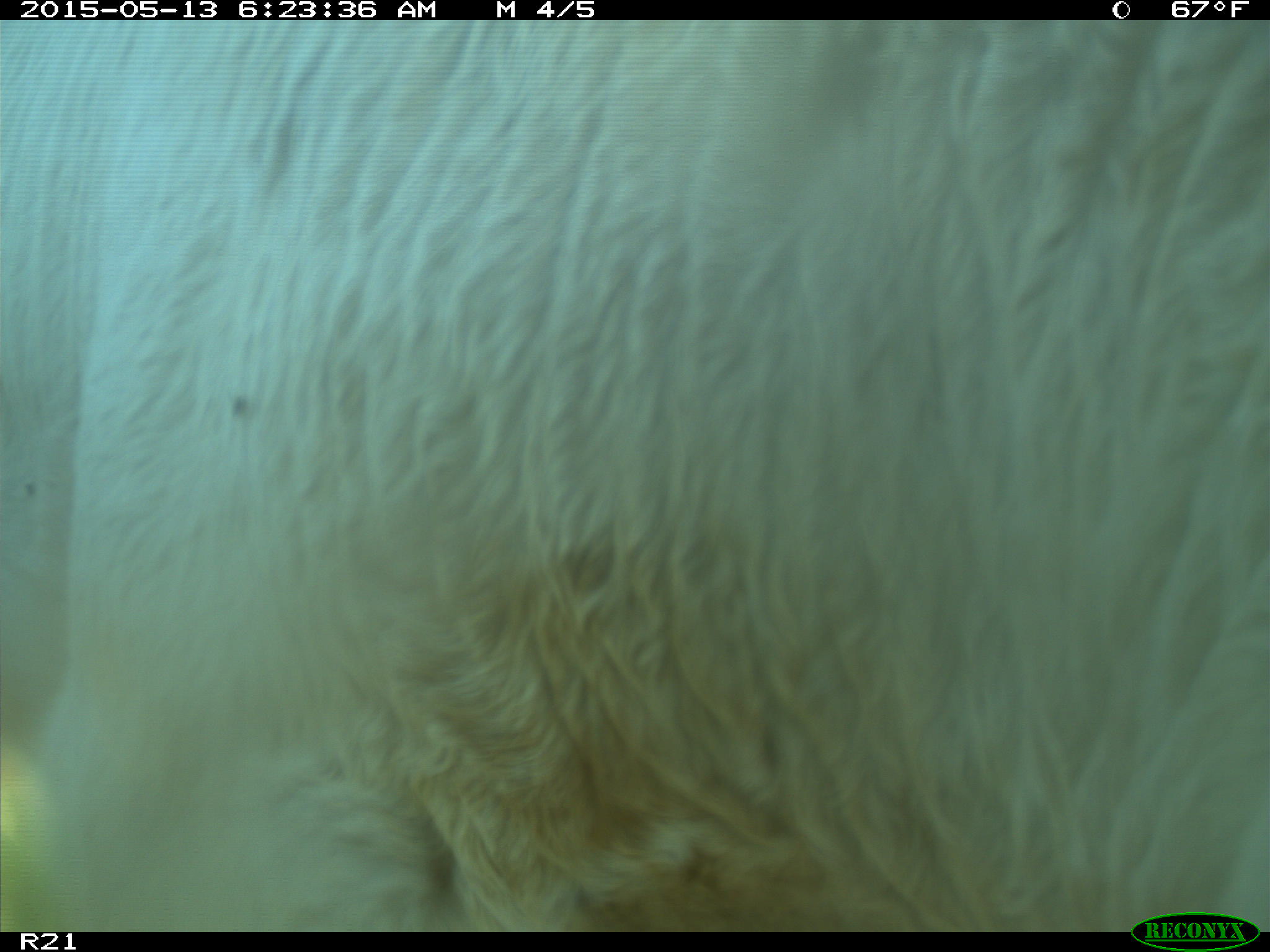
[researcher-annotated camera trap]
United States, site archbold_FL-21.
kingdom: Animalia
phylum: Chordata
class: Mammalia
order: Artiodactyla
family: Bovidae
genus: Bos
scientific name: Bos taurus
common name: domestic cow